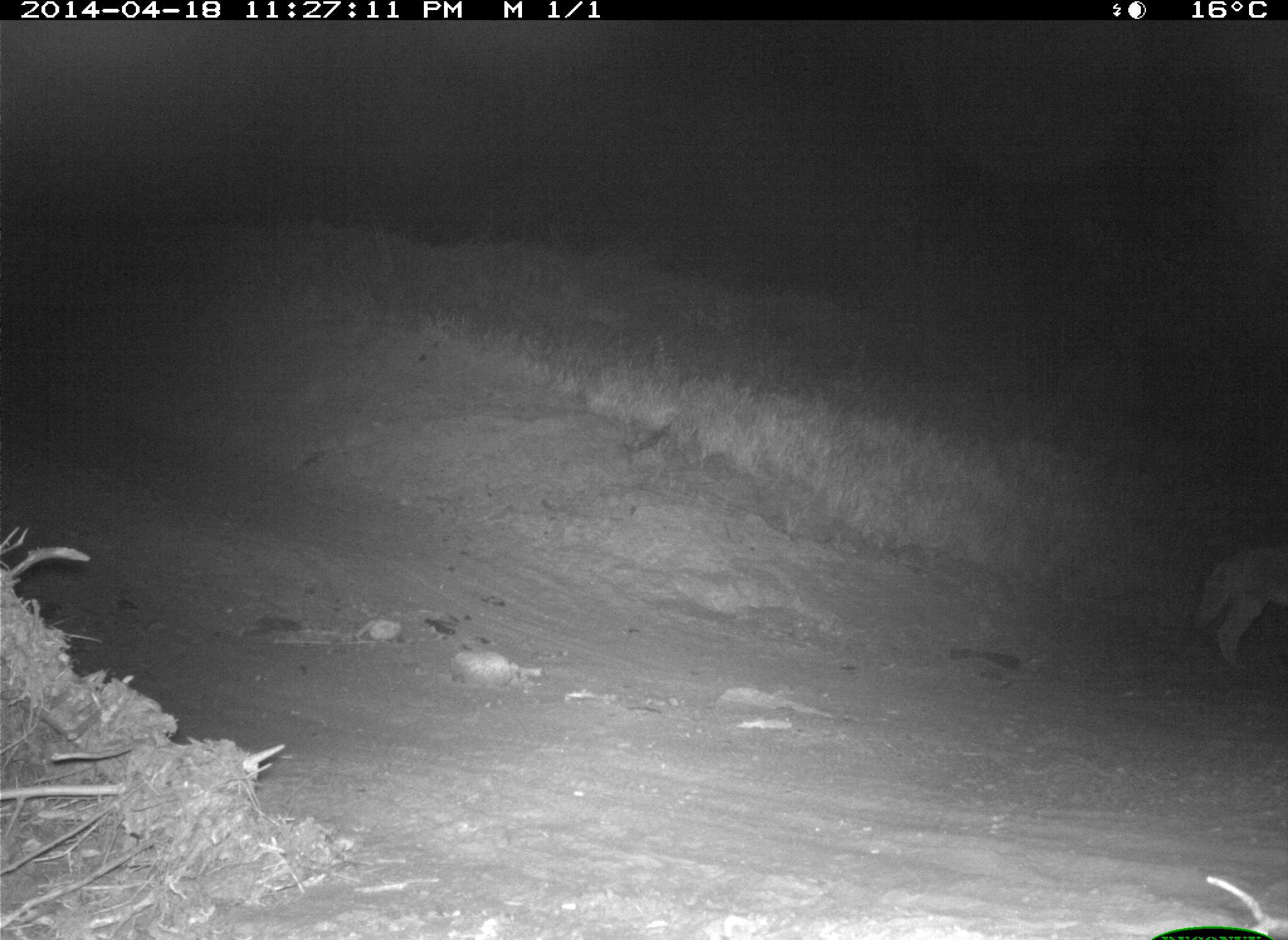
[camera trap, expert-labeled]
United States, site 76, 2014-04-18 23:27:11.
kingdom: Animalia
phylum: Chordata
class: Mammalia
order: Carnivora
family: Canidae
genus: Canis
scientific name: Canis latrans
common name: coyote